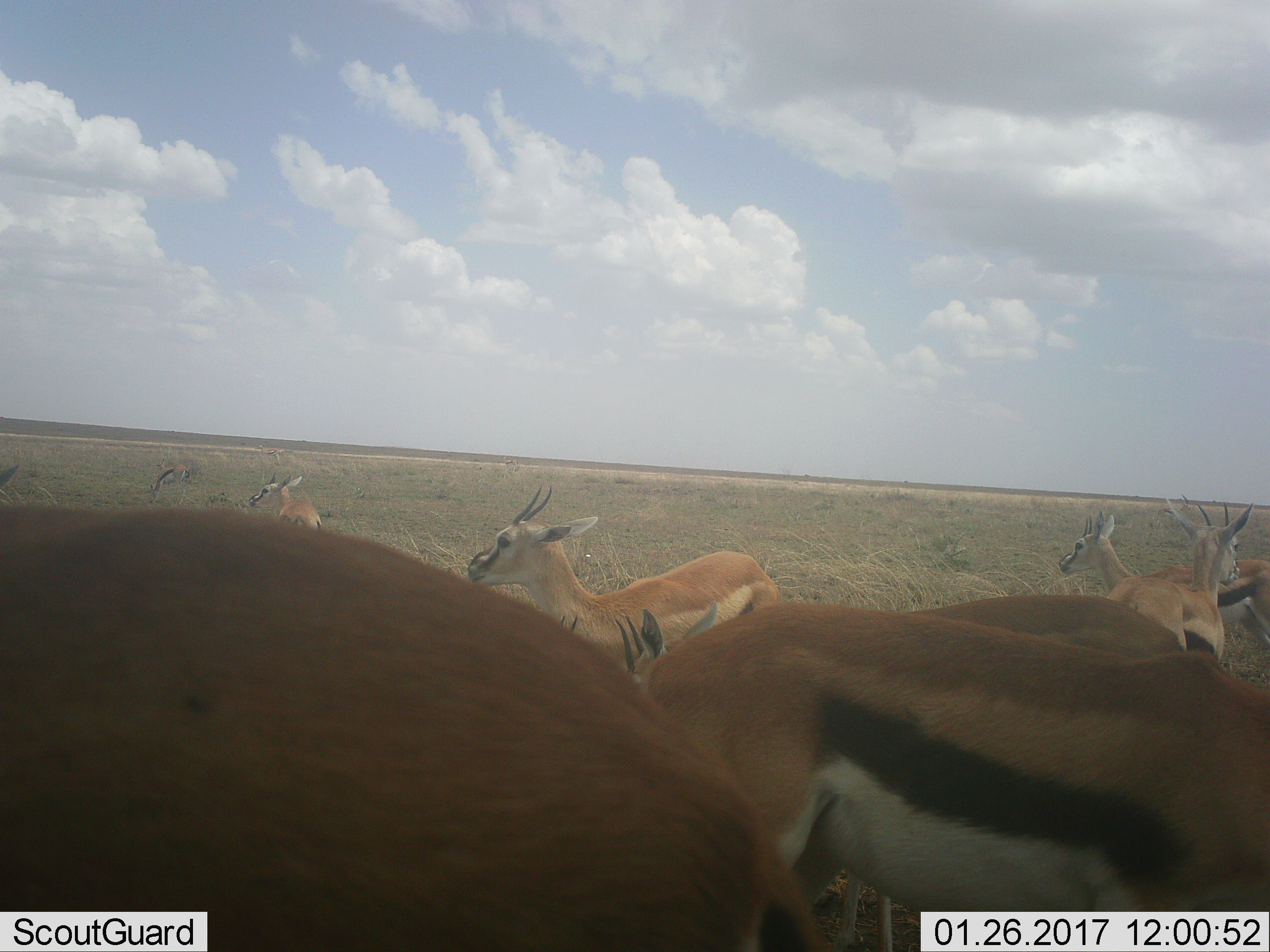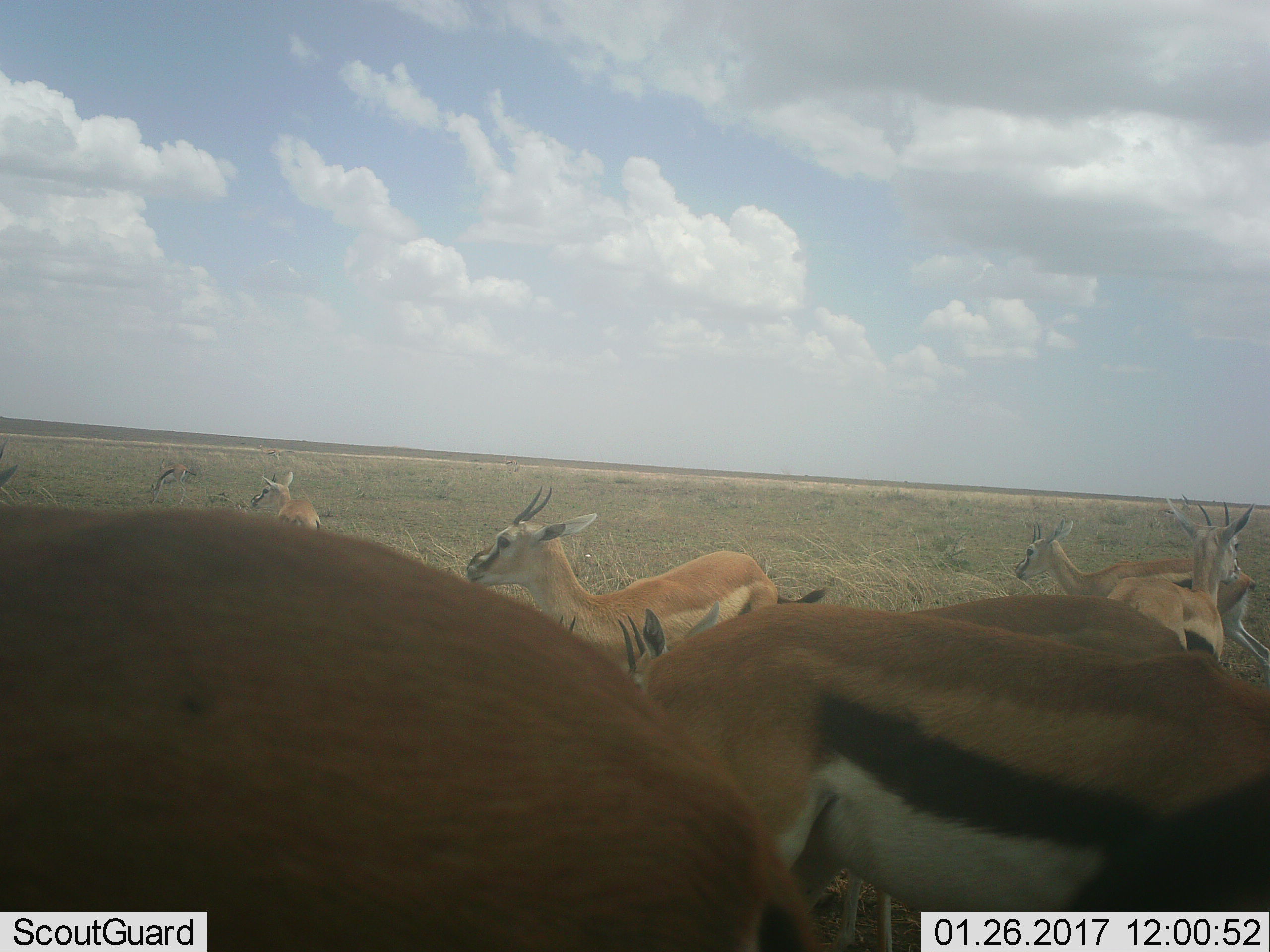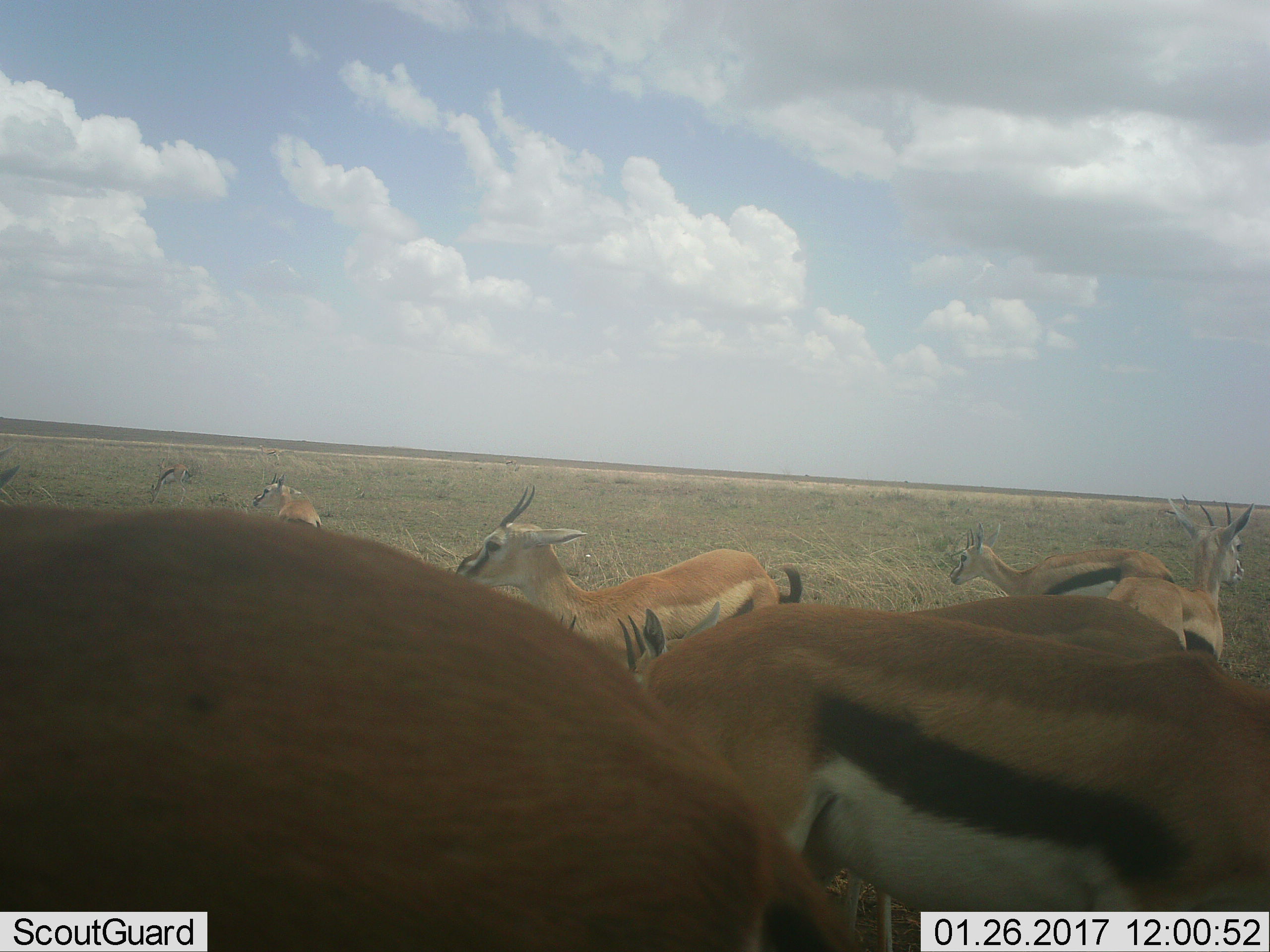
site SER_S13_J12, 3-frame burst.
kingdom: Animalia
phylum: Chordata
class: Mammalia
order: Artiodactyla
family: Bovidae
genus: Eudorcas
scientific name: Eudorcas thomsonii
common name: thomson's gazelle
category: gazellethomsons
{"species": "gazellethomsons (thomson's gazelle) (Eudorcas thomsonii)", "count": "9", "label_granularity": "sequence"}